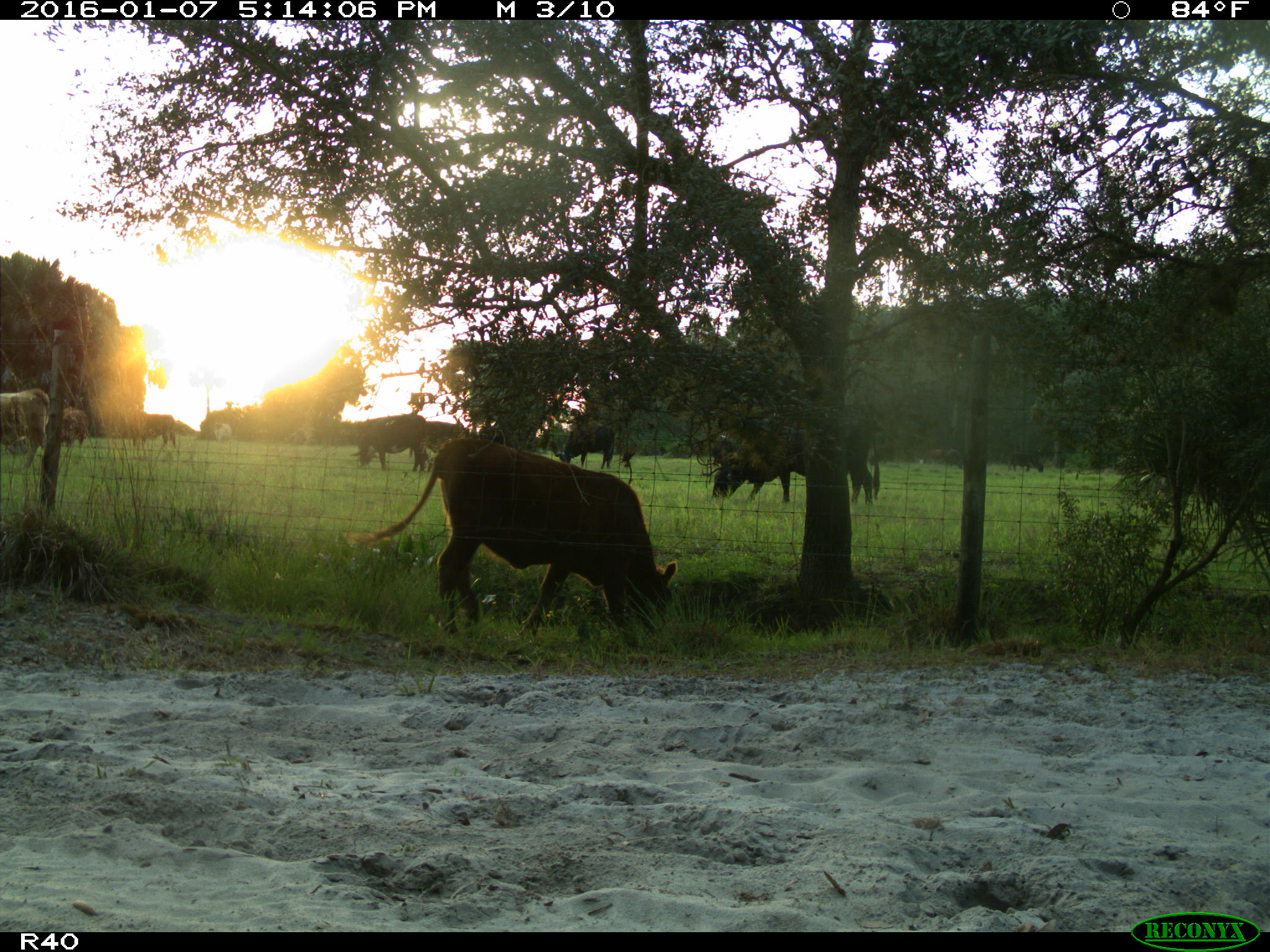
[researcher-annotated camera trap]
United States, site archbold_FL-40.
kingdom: Animalia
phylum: Chordata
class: Mammalia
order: Artiodactyla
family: Bovidae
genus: Bos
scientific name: Bos taurus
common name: domestic cow